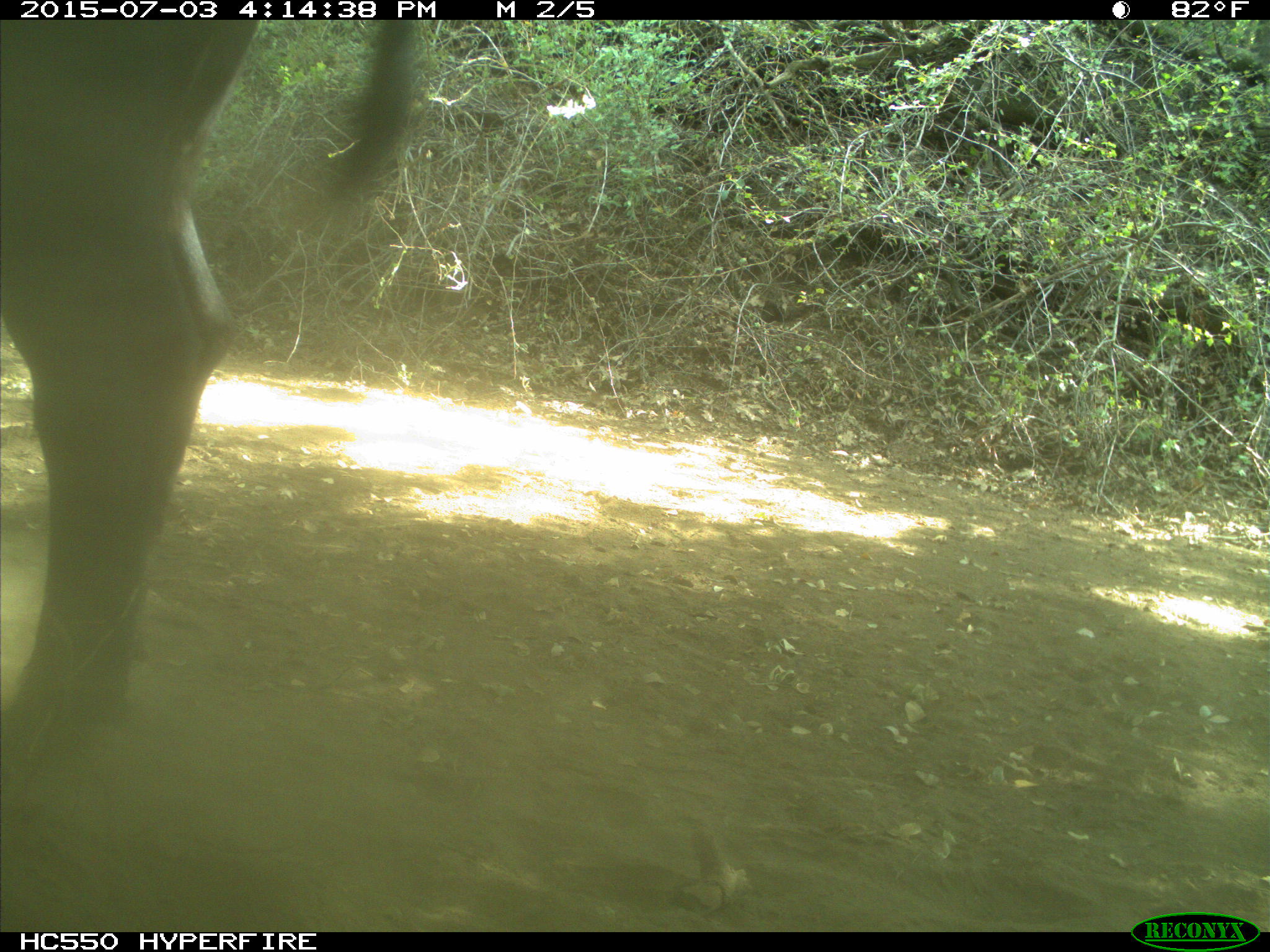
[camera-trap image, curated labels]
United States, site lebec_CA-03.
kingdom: Animalia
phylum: Chordata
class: Mammalia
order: Artiodactyla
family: Bovidae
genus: Bos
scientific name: Bos taurus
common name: domestic cow